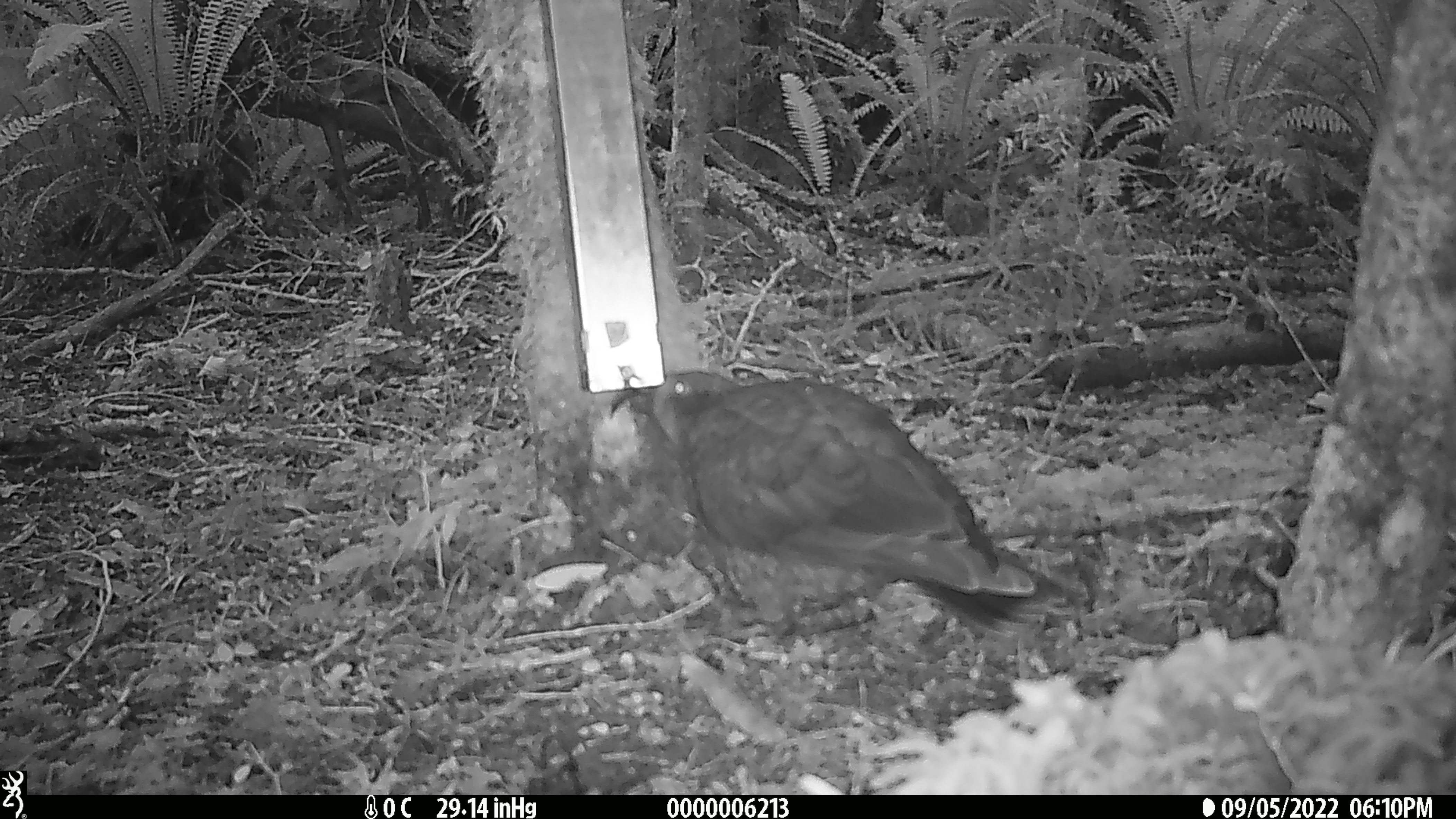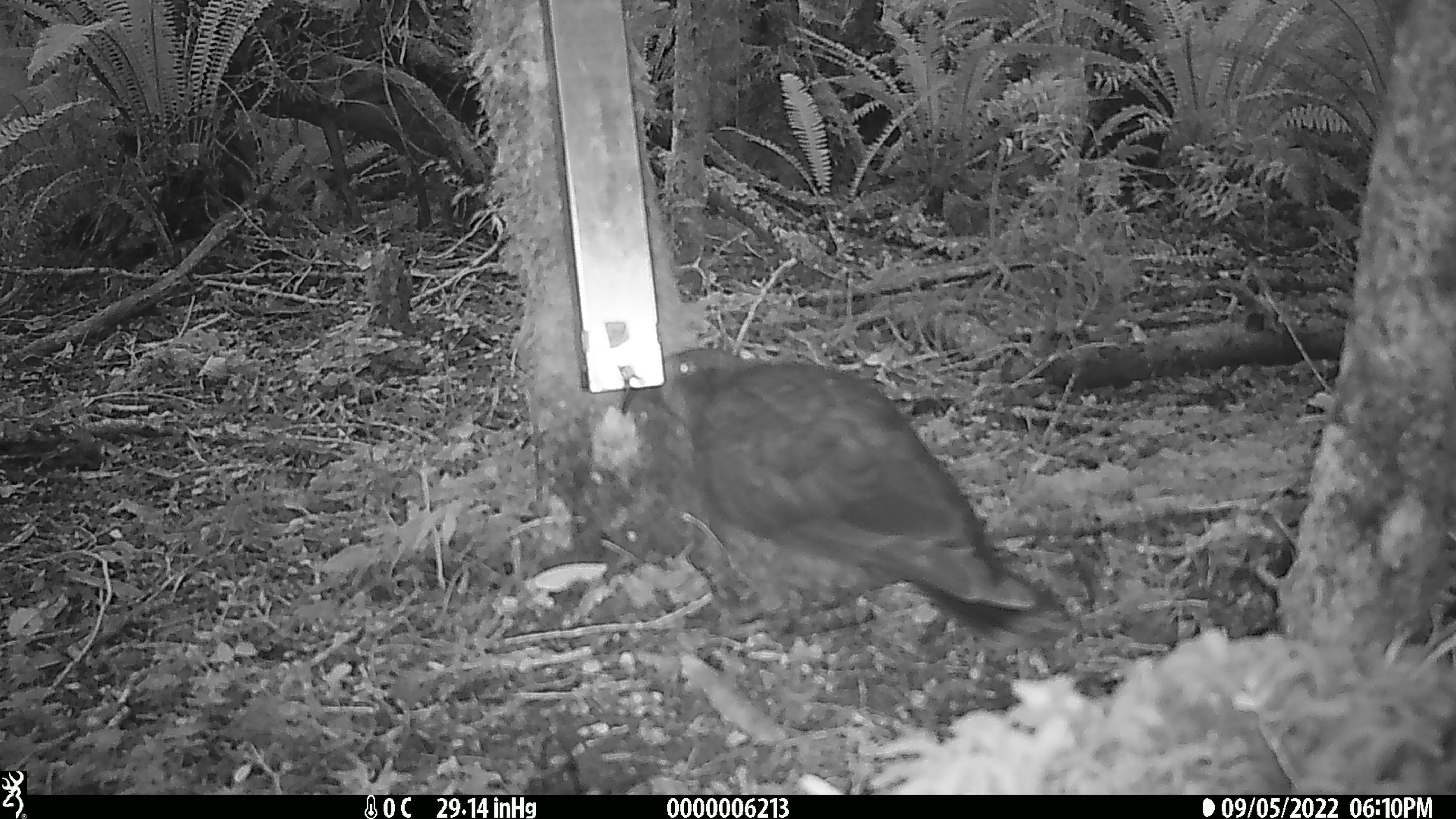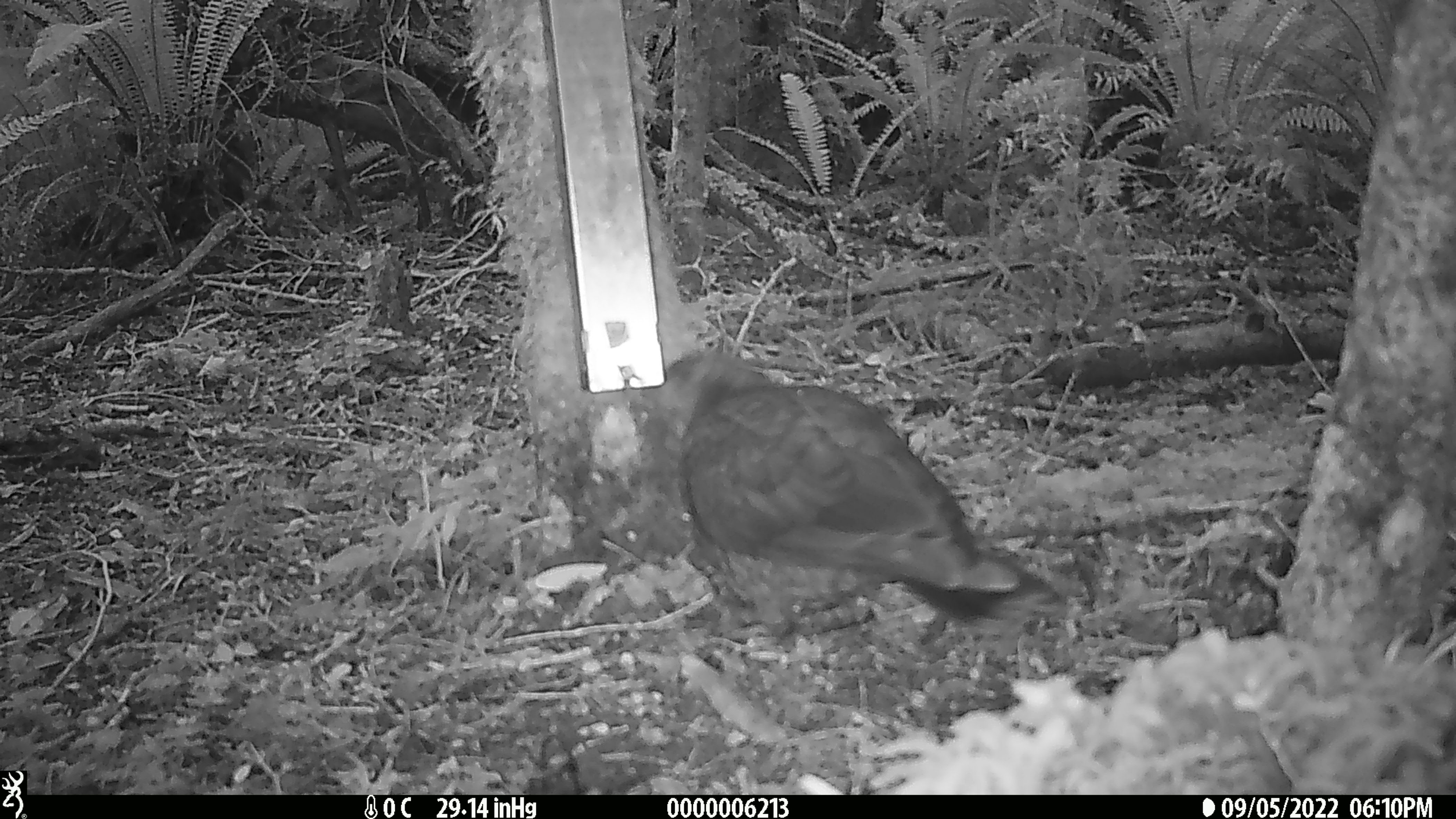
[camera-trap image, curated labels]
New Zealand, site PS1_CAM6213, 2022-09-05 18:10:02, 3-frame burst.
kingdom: Animalia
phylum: Chordata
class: Aves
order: Psittaciformes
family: Strigopidae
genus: Nestor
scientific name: Nestor notabilis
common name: kea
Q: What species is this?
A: Kea (Nestor notabilis).